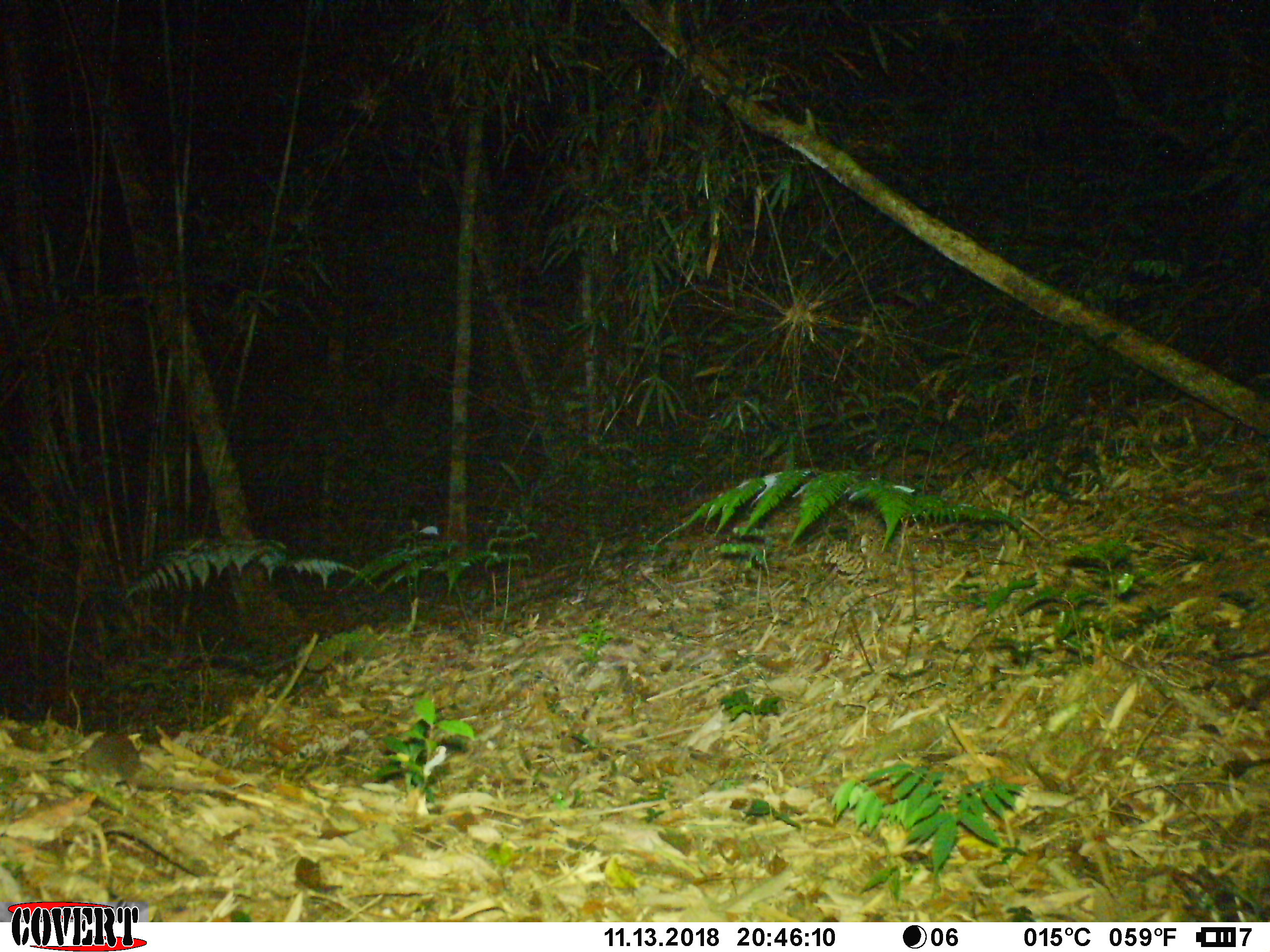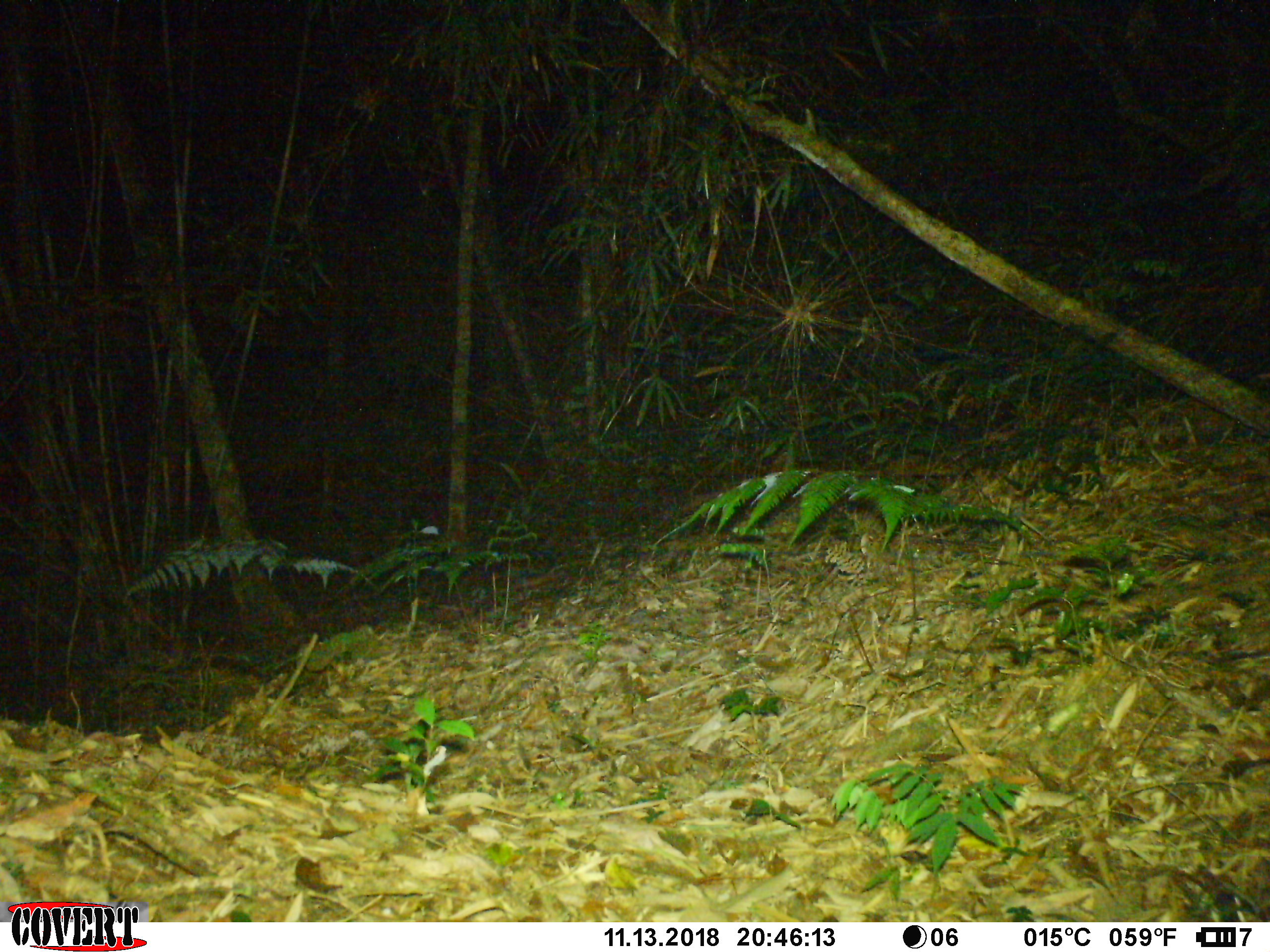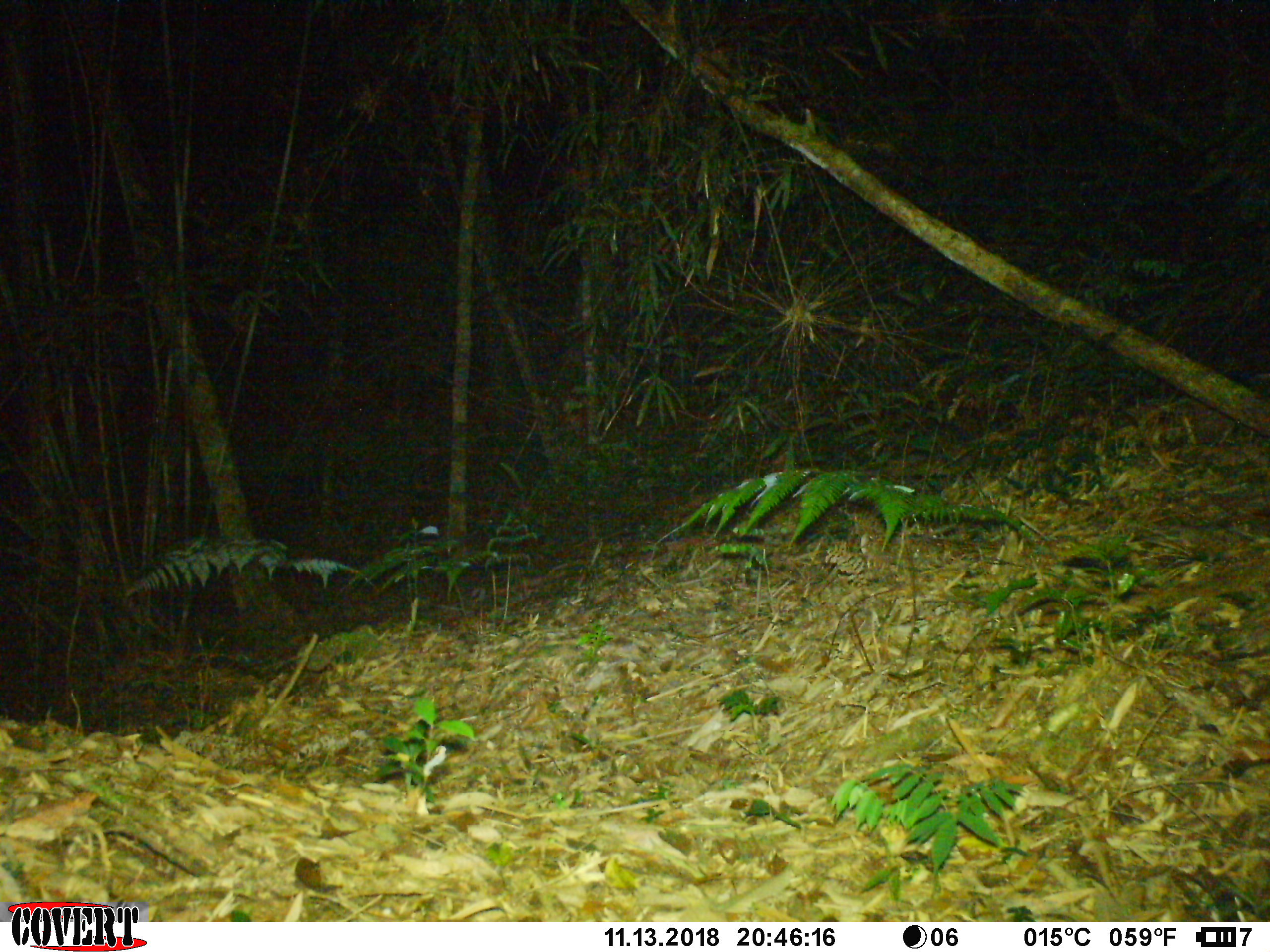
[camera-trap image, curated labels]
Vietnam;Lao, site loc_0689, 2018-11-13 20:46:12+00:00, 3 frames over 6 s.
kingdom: Animalia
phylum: Chordata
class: Mammalia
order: Rodentia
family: Muridae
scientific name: Muridae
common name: old-world mice and rats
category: unidentified murid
Unidentified murid (old-world mice and rats) (Muridae). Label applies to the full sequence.